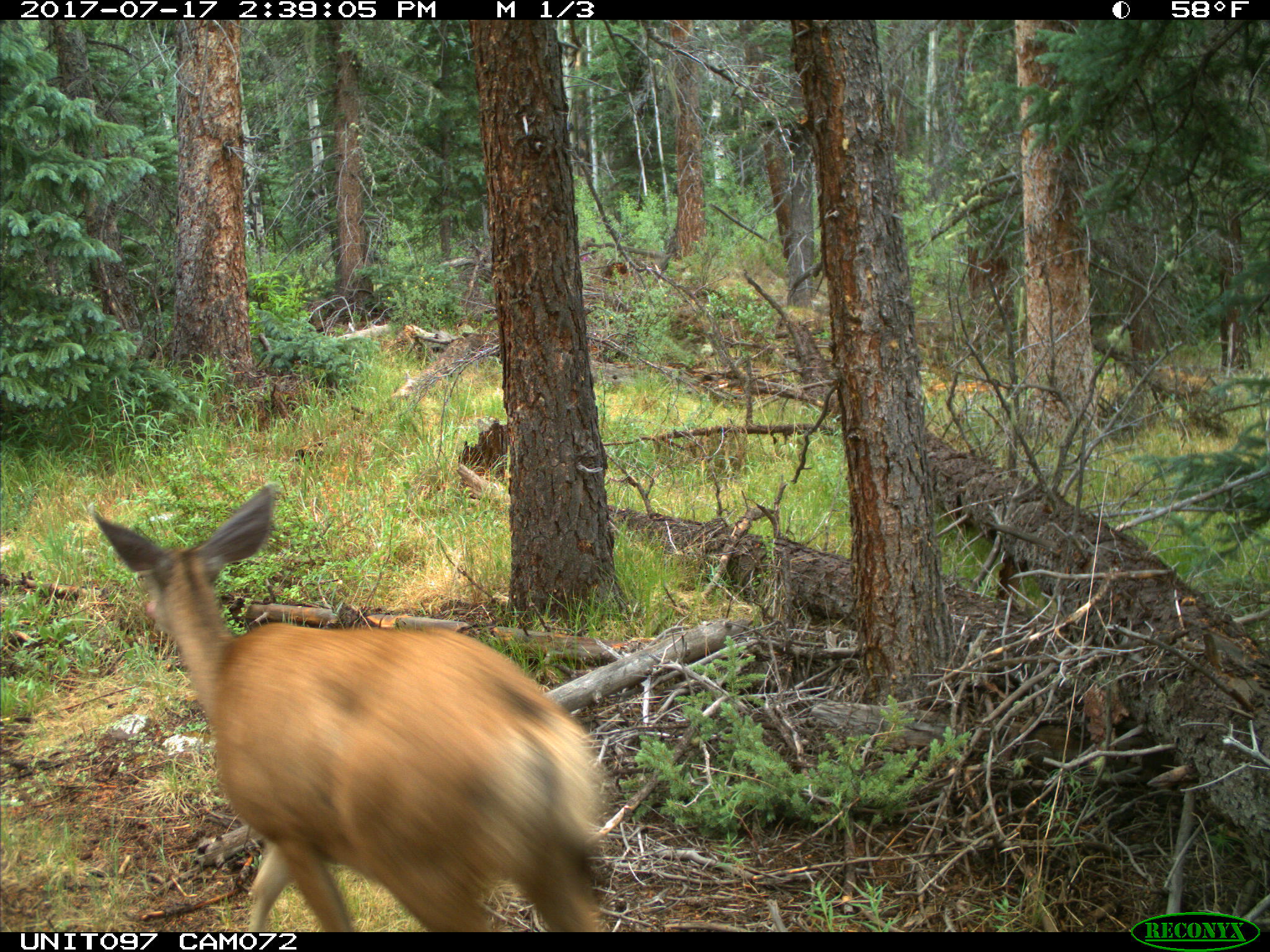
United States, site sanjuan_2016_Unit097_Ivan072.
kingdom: Animalia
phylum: Chordata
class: Mammalia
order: Artiodactyla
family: Cervidae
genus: Odocoileus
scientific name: Odocoileus hemionus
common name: mule deer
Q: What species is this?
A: Odocoileus hemionus (mule deer).